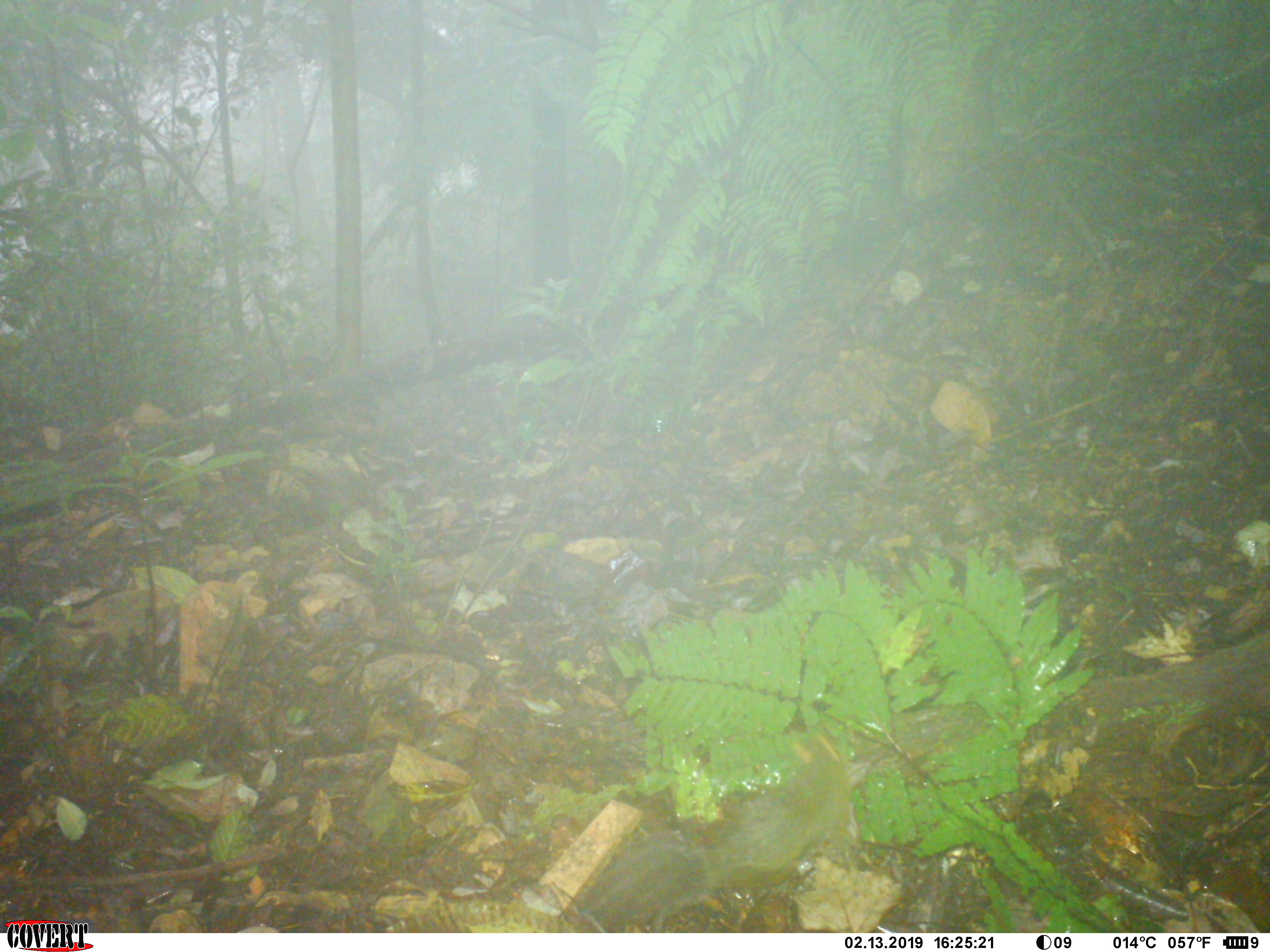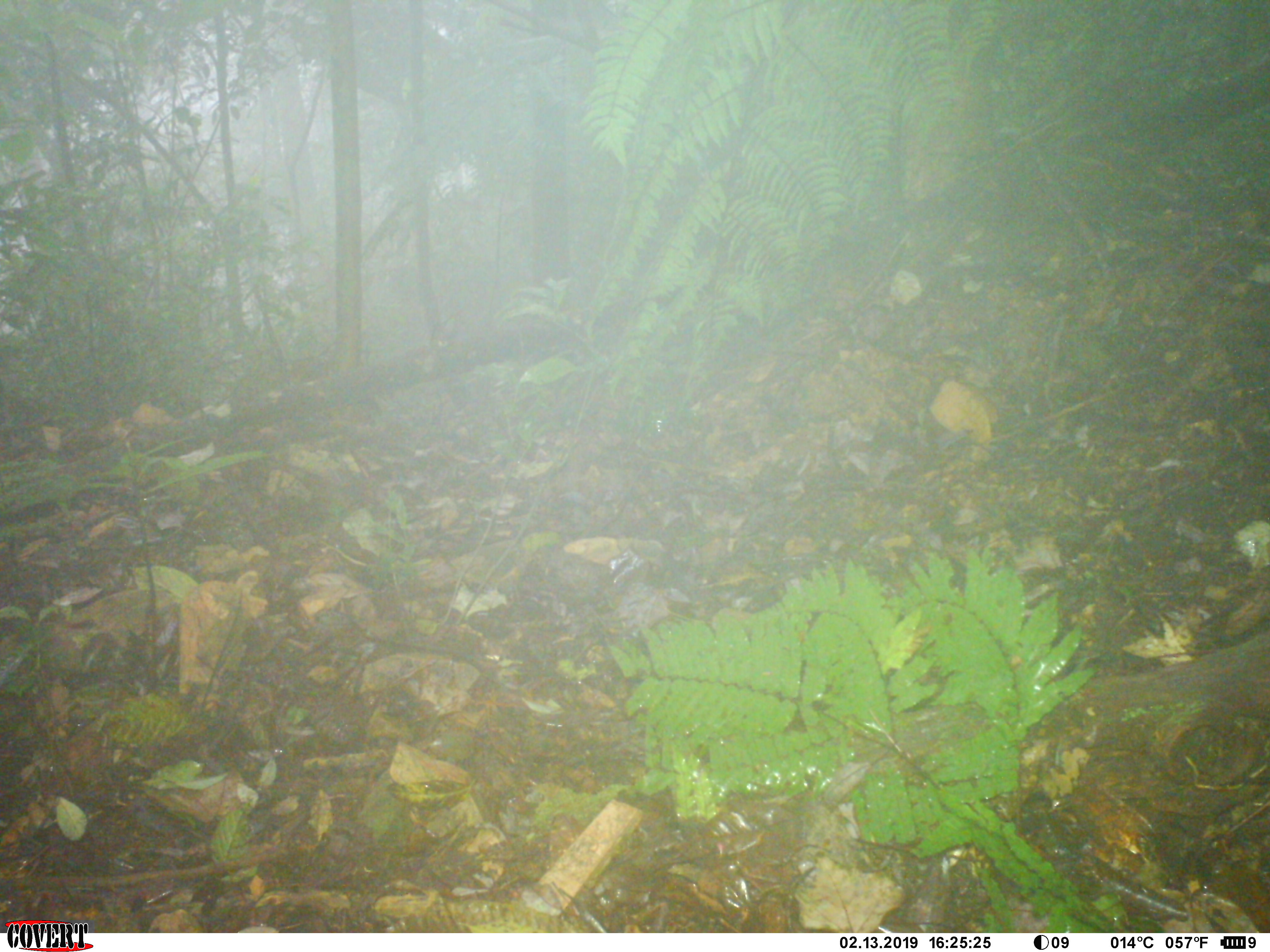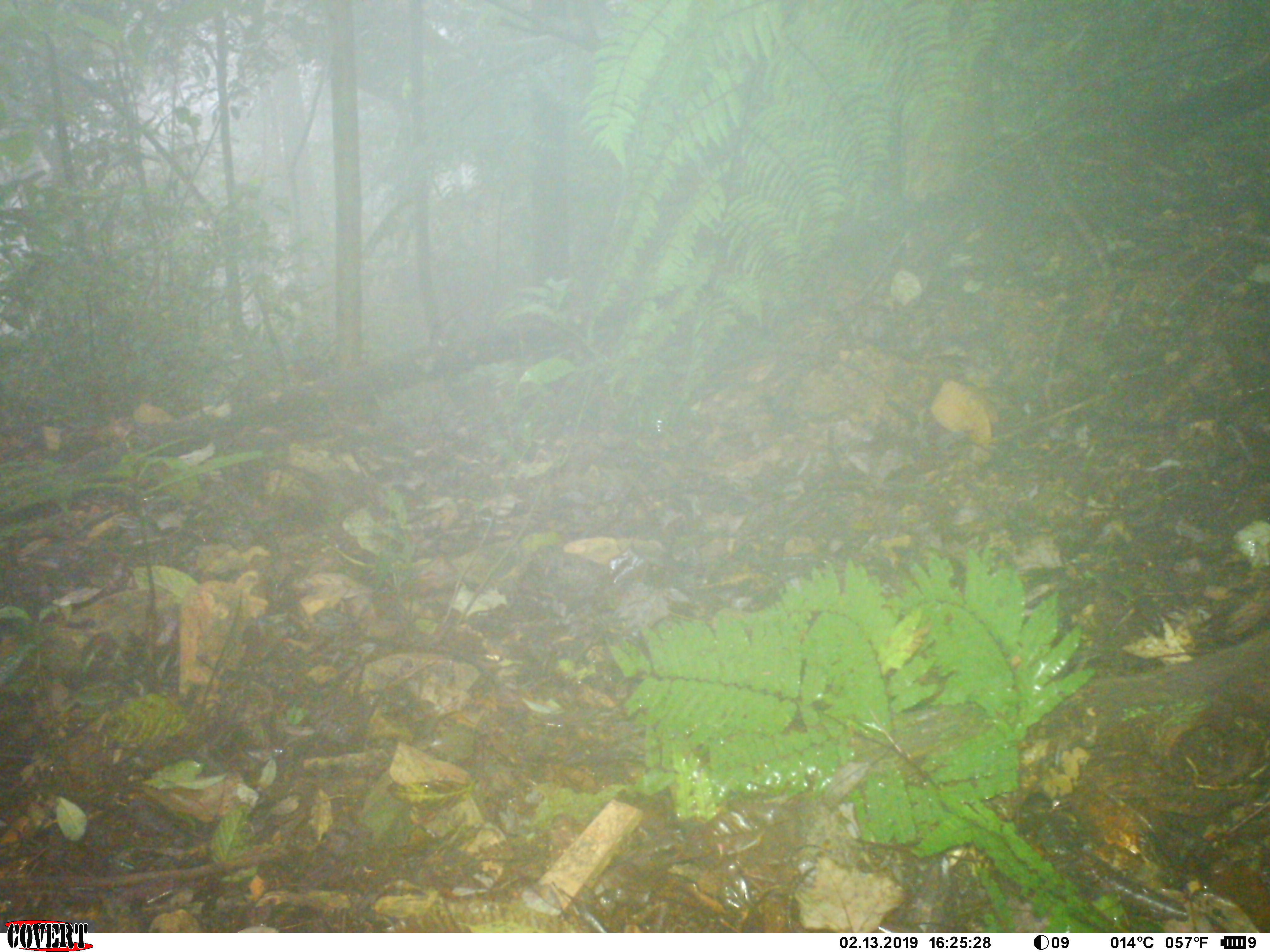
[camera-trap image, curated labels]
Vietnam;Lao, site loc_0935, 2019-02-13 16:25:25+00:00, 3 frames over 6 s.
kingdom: Animalia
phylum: Chordata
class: Mammalia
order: Rodentia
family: Sciuridae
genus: Dremomys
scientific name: Dremomys rufigenis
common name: red-cheeked squirrel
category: red cheeked squirrel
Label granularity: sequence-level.